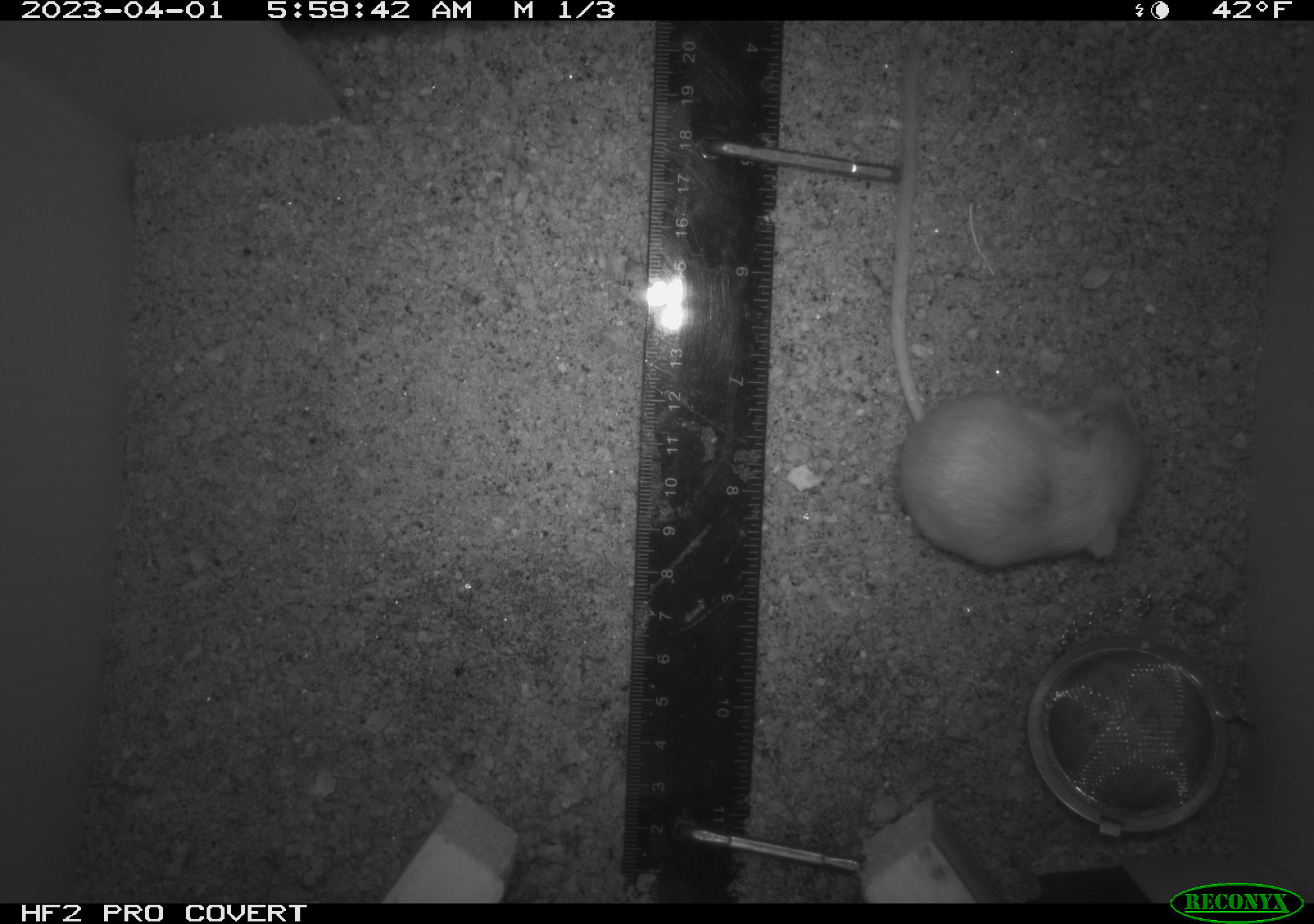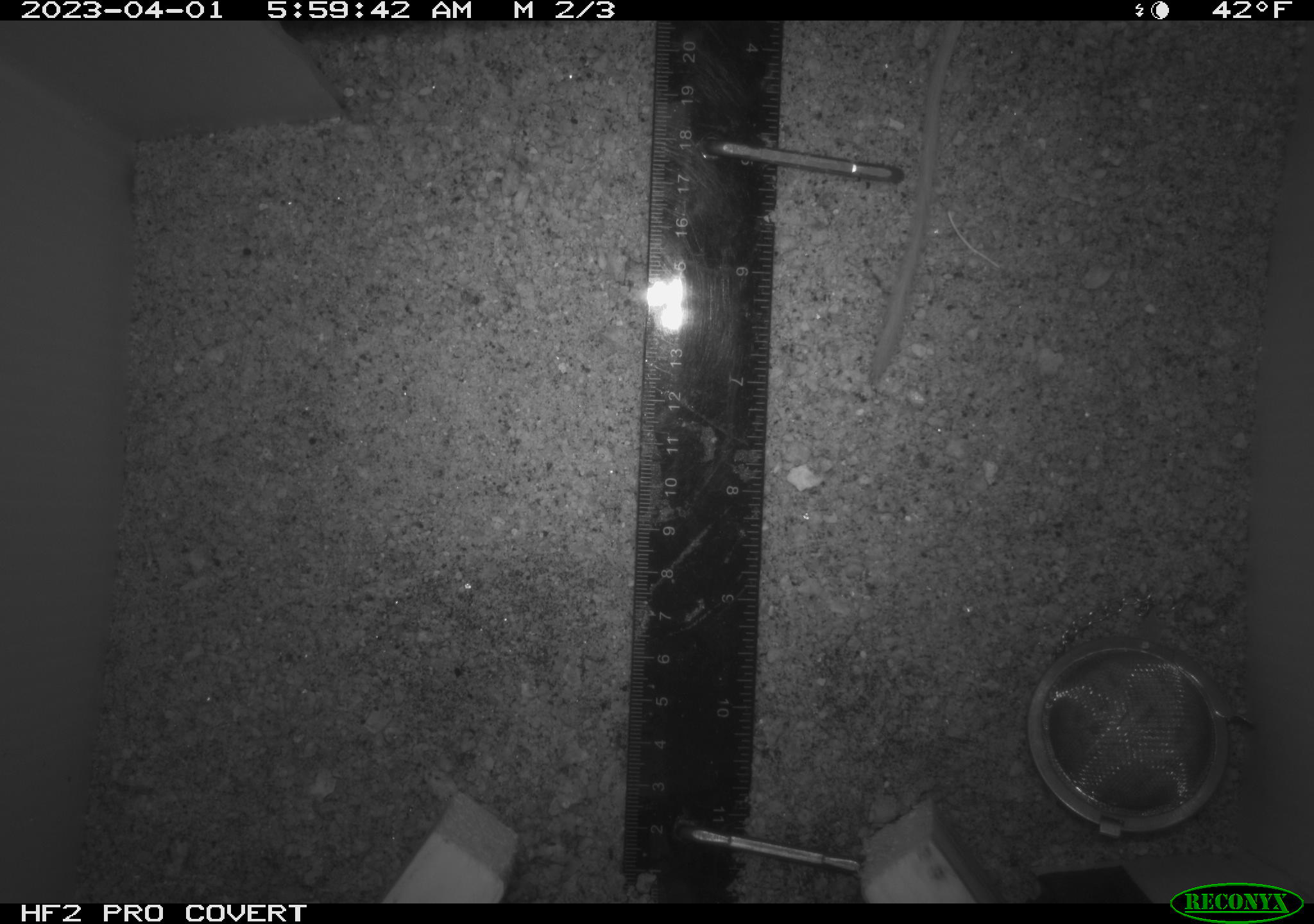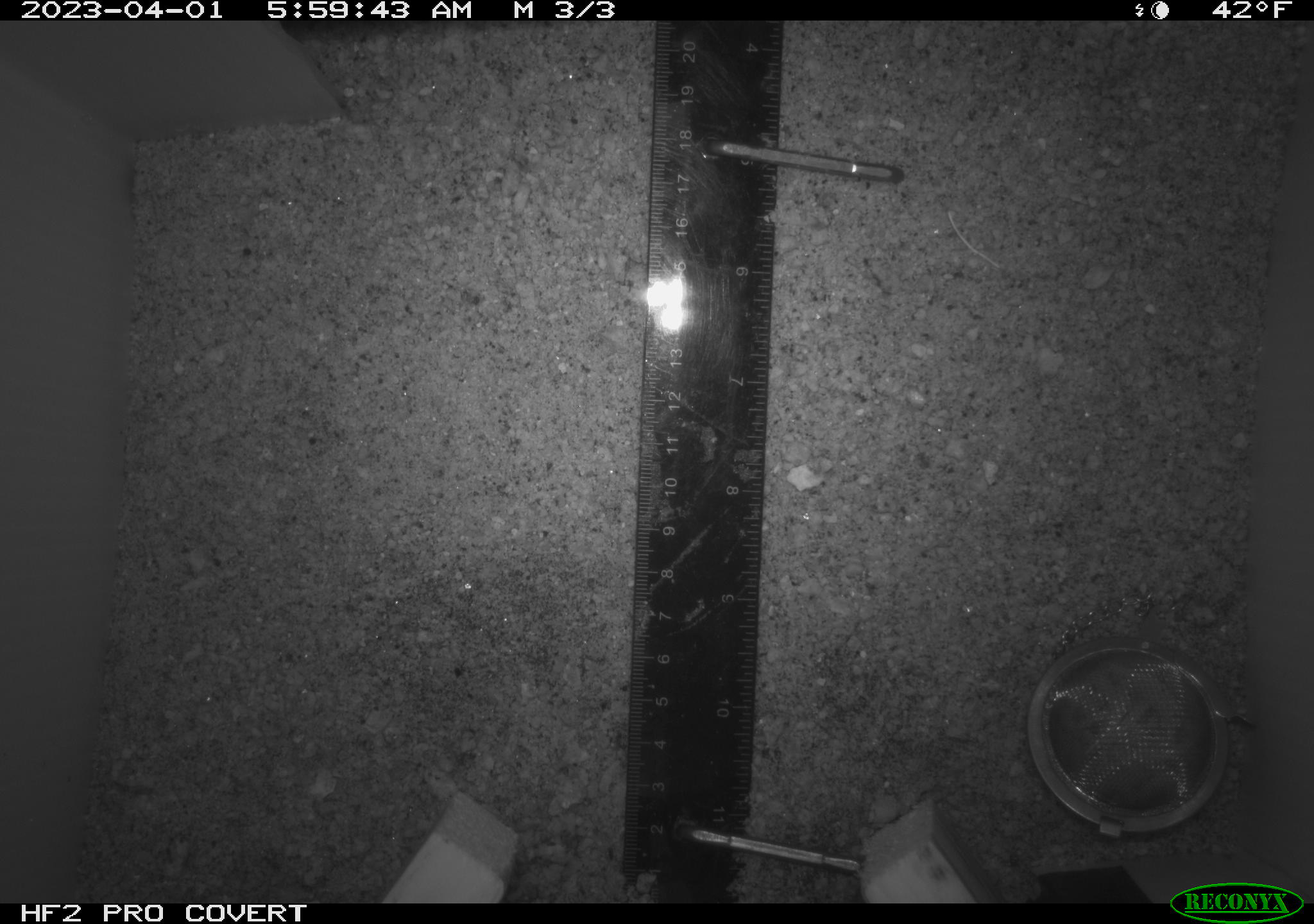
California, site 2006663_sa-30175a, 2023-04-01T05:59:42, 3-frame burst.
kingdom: Animalia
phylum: Chordata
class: Mammalia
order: Rodentia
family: Heteromyidae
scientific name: Heteromyidae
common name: kangaroo rats and pocket mice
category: heteromyidae family